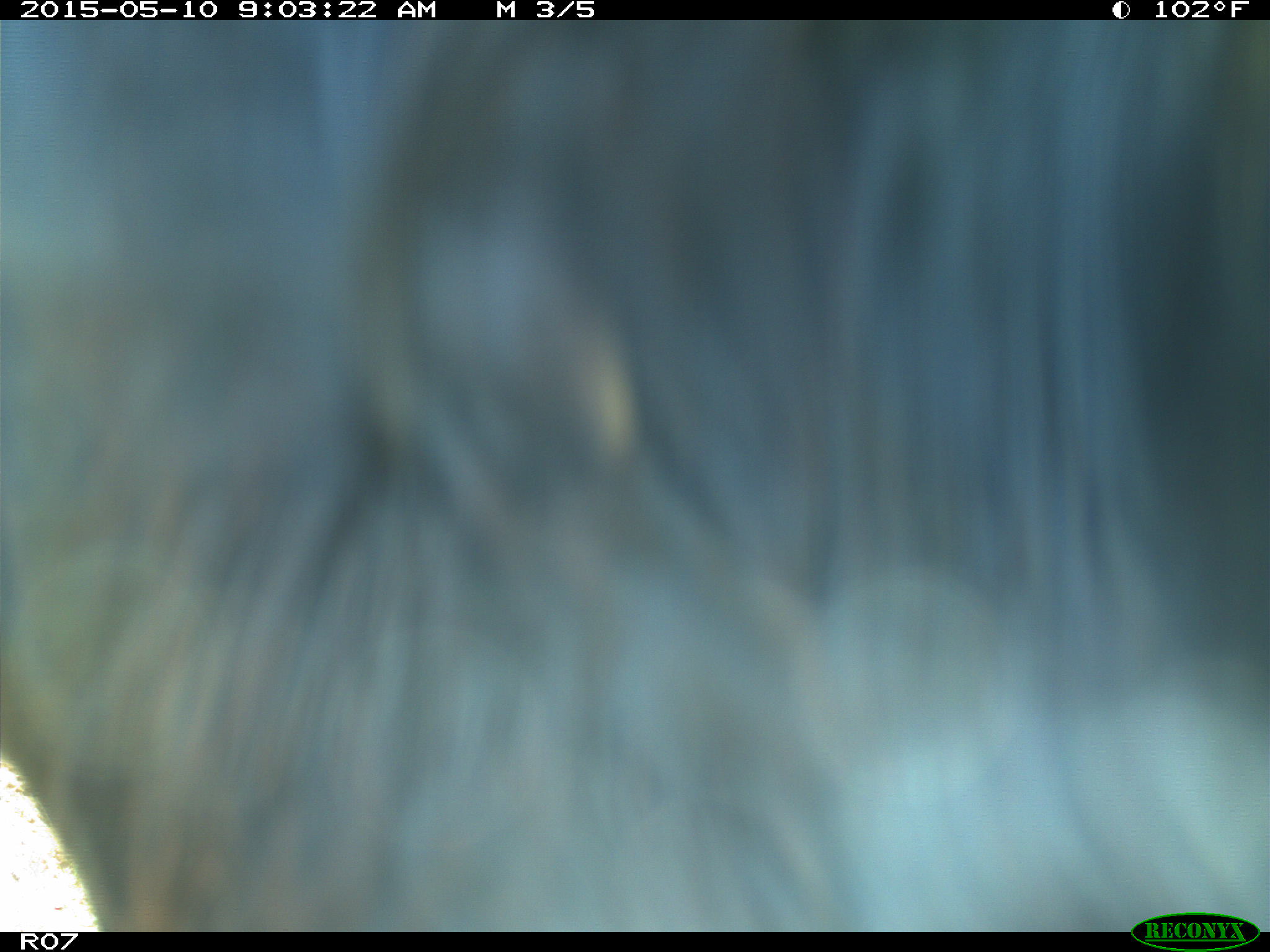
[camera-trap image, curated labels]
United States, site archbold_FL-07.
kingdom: Animalia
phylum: Chordata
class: Mammalia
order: Artiodactyla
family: Bovidae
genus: Bos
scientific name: Bos taurus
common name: domestic cow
Bos taurus (domestic cow).